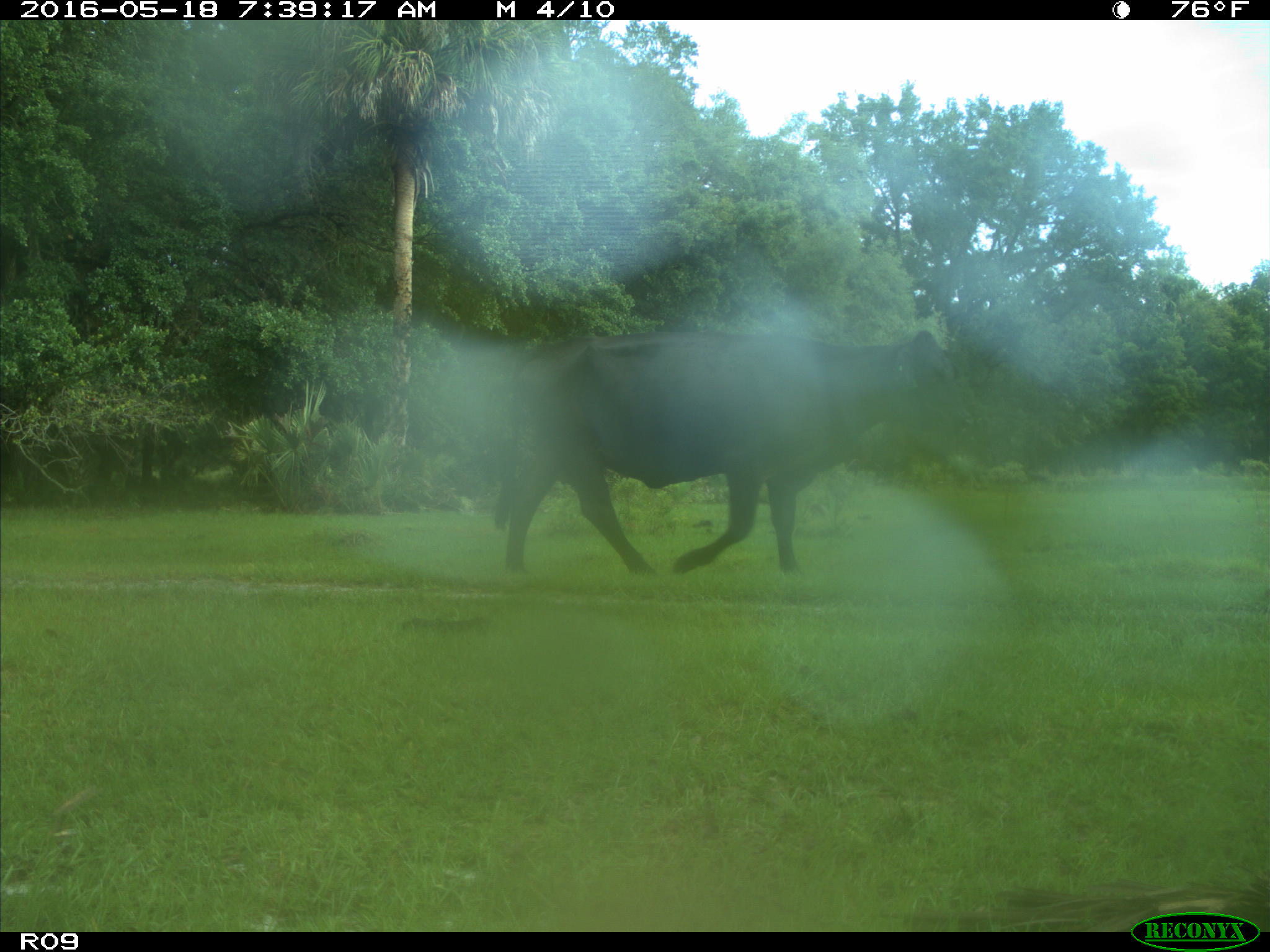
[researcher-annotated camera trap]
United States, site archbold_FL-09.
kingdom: Animalia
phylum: Chordata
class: Mammalia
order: Artiodactyla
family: Bovidae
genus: Bos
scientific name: Bos taurus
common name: domestic cow